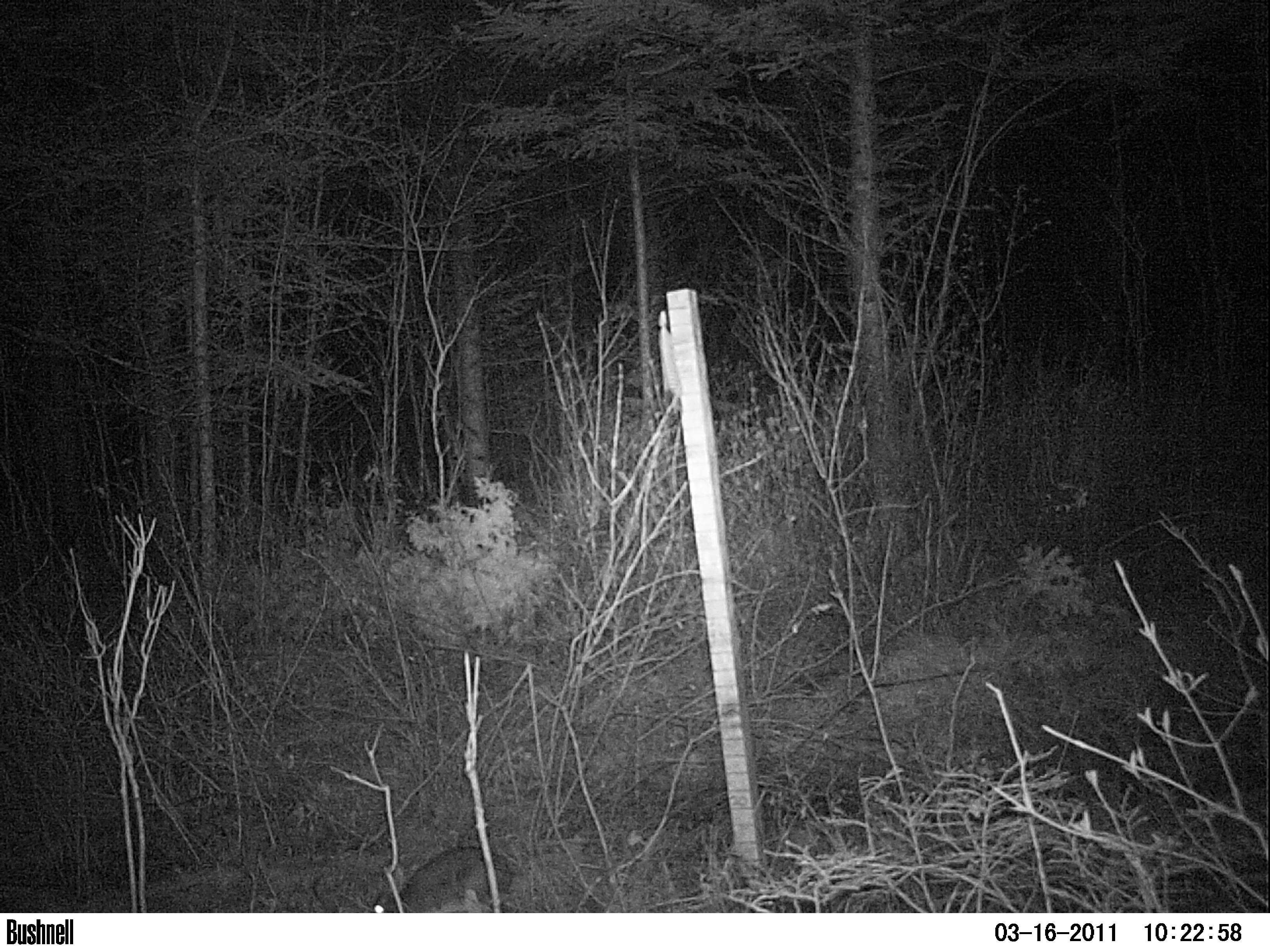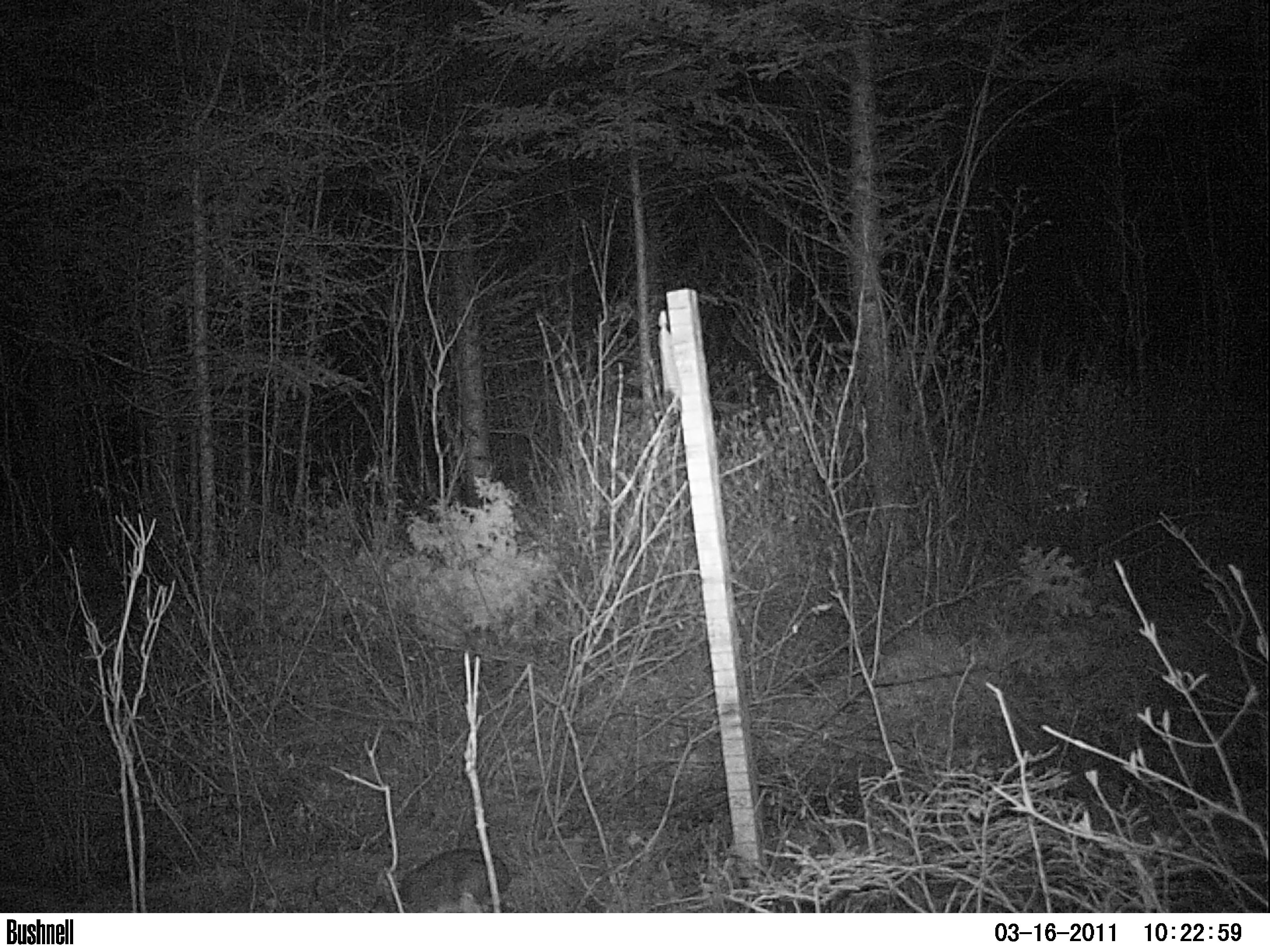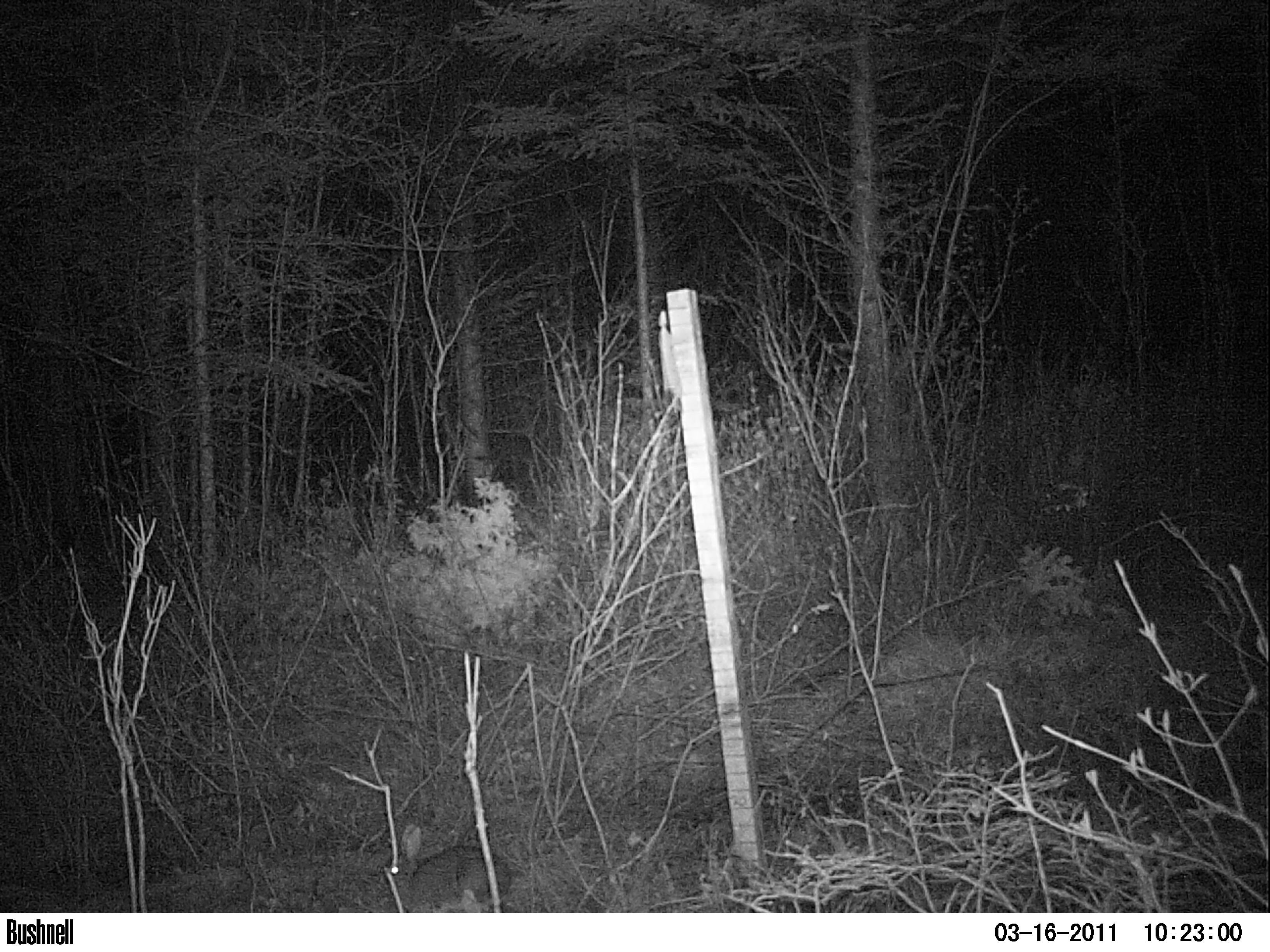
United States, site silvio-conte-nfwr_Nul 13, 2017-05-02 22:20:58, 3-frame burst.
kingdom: Animalia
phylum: Chordata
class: Mammalia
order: Lagomorpha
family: Leporidae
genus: Lepus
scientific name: Lepus americanus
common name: snowshoe hare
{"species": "snowshoe hare (Lepus americanus)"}